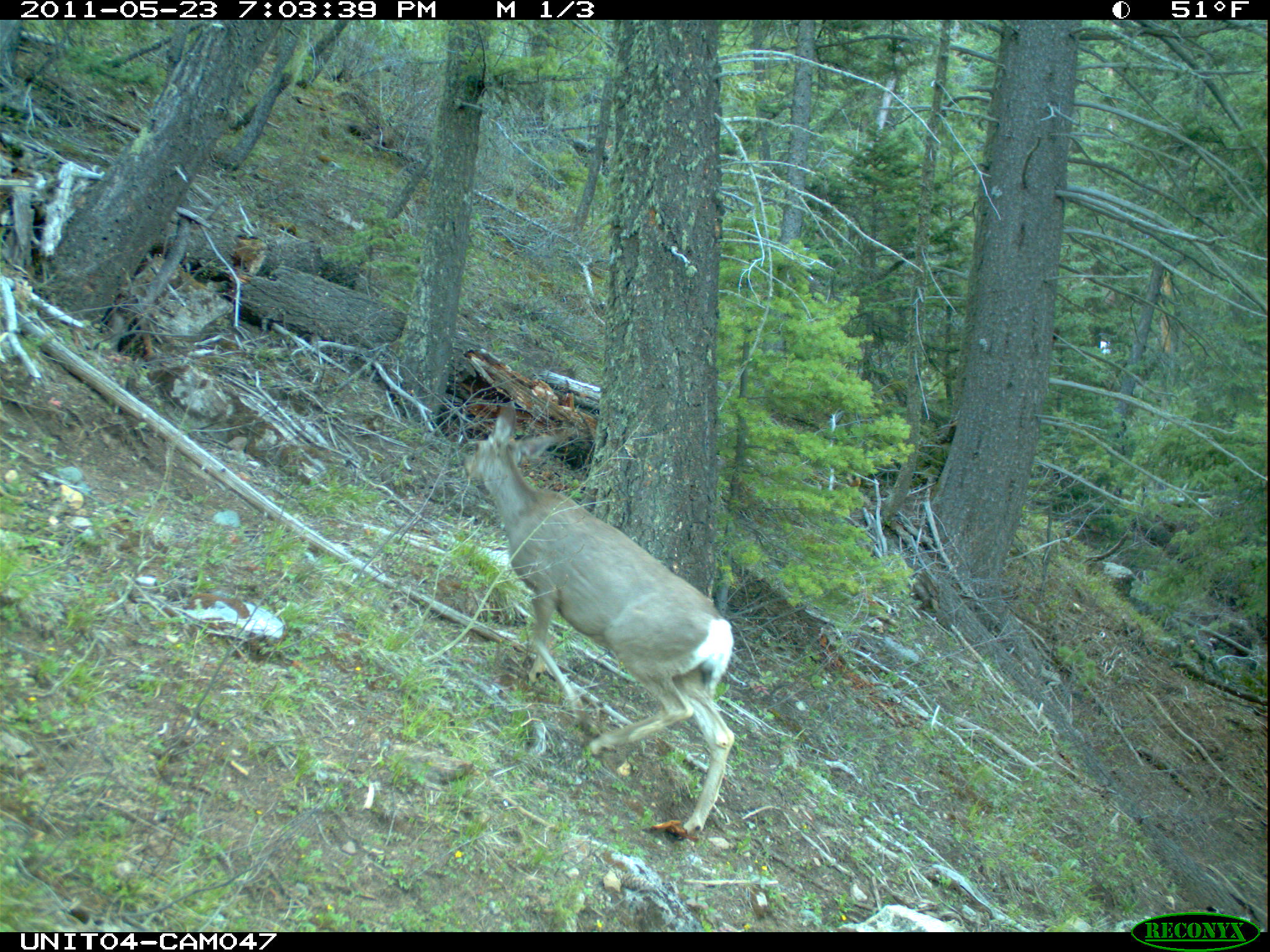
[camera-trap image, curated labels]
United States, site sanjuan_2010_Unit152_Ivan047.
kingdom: Animalia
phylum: Chordata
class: Mammalia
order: Artiodactyla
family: Cervidae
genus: Odocoileus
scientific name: Odocoileus hemionus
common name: mule deer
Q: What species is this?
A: Odocoileus hemionus (mule deer).